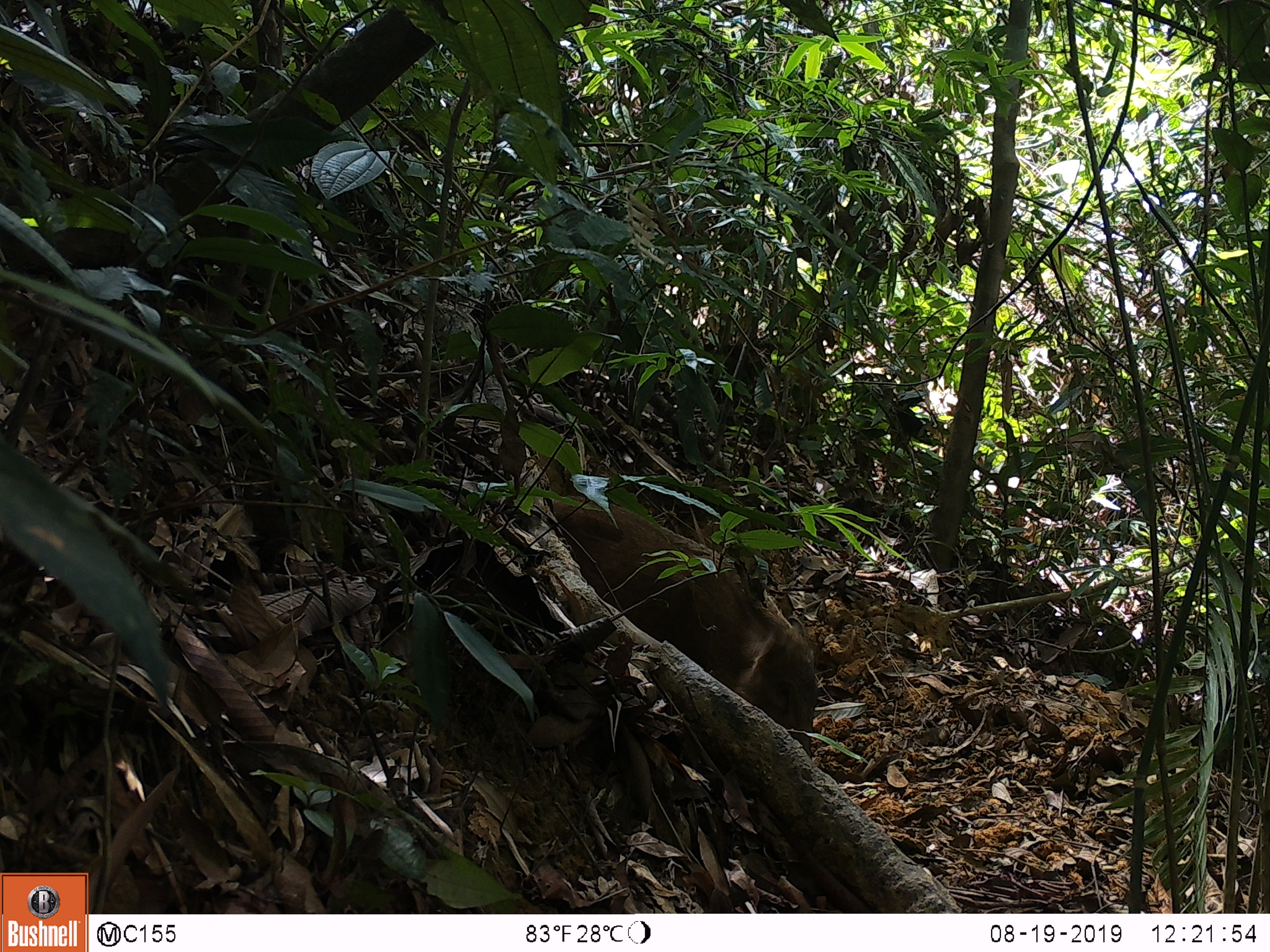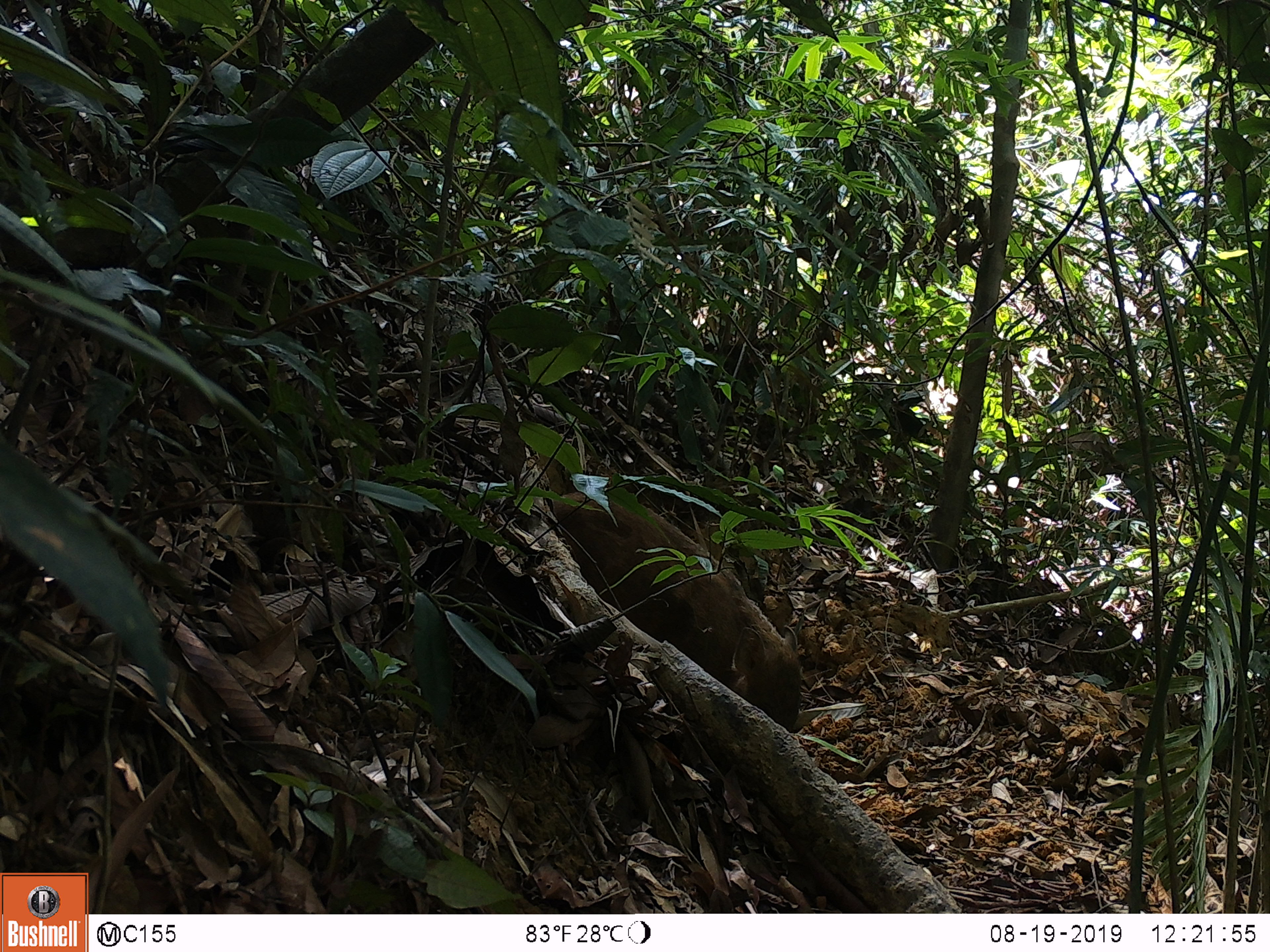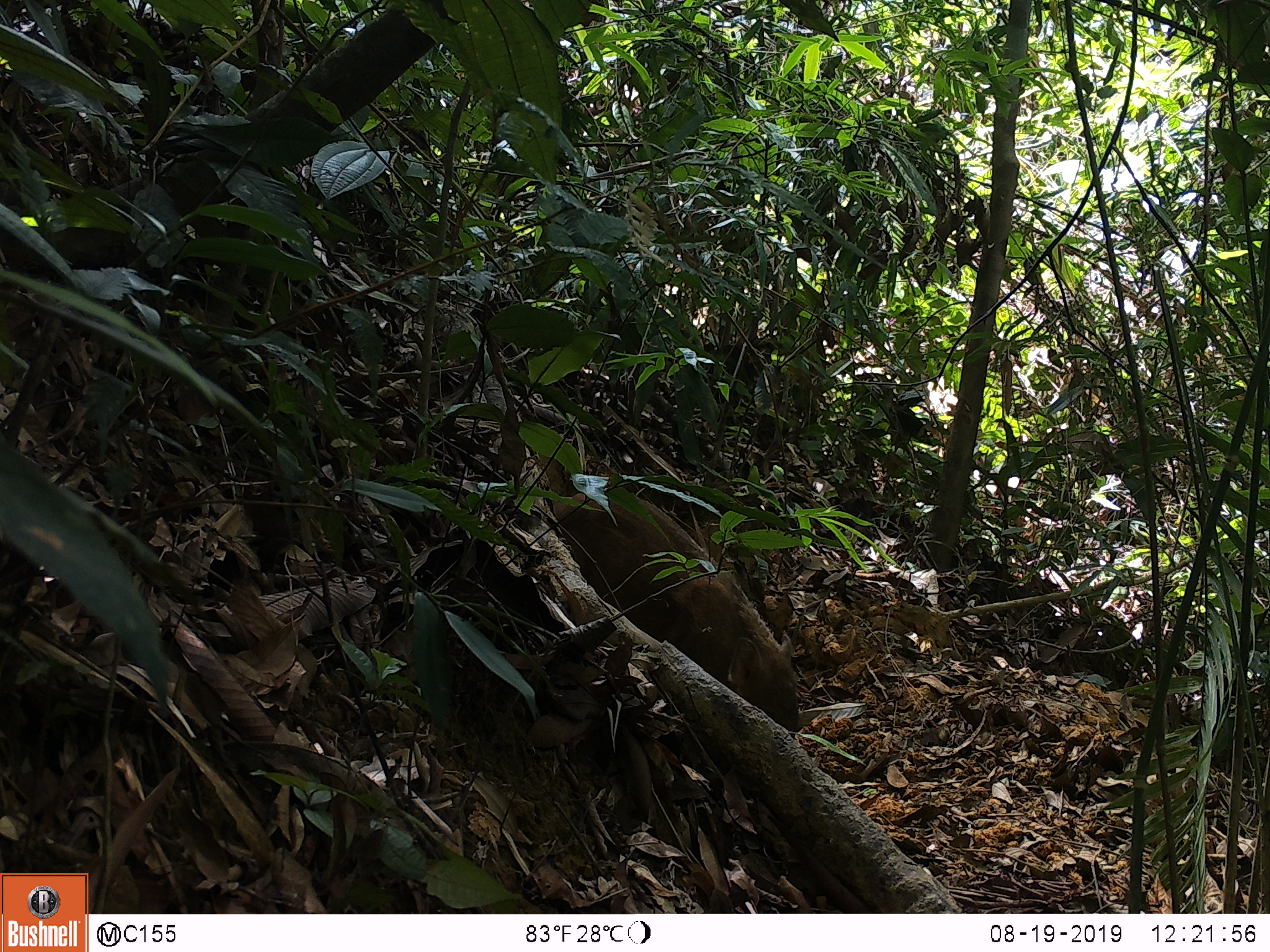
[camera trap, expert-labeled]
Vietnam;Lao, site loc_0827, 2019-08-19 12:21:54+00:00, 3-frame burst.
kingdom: Animalia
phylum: Chordata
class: Mammalia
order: Artiodactyla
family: Suidae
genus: Sus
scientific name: Sus scrofa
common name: eurasian wild pig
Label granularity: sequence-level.